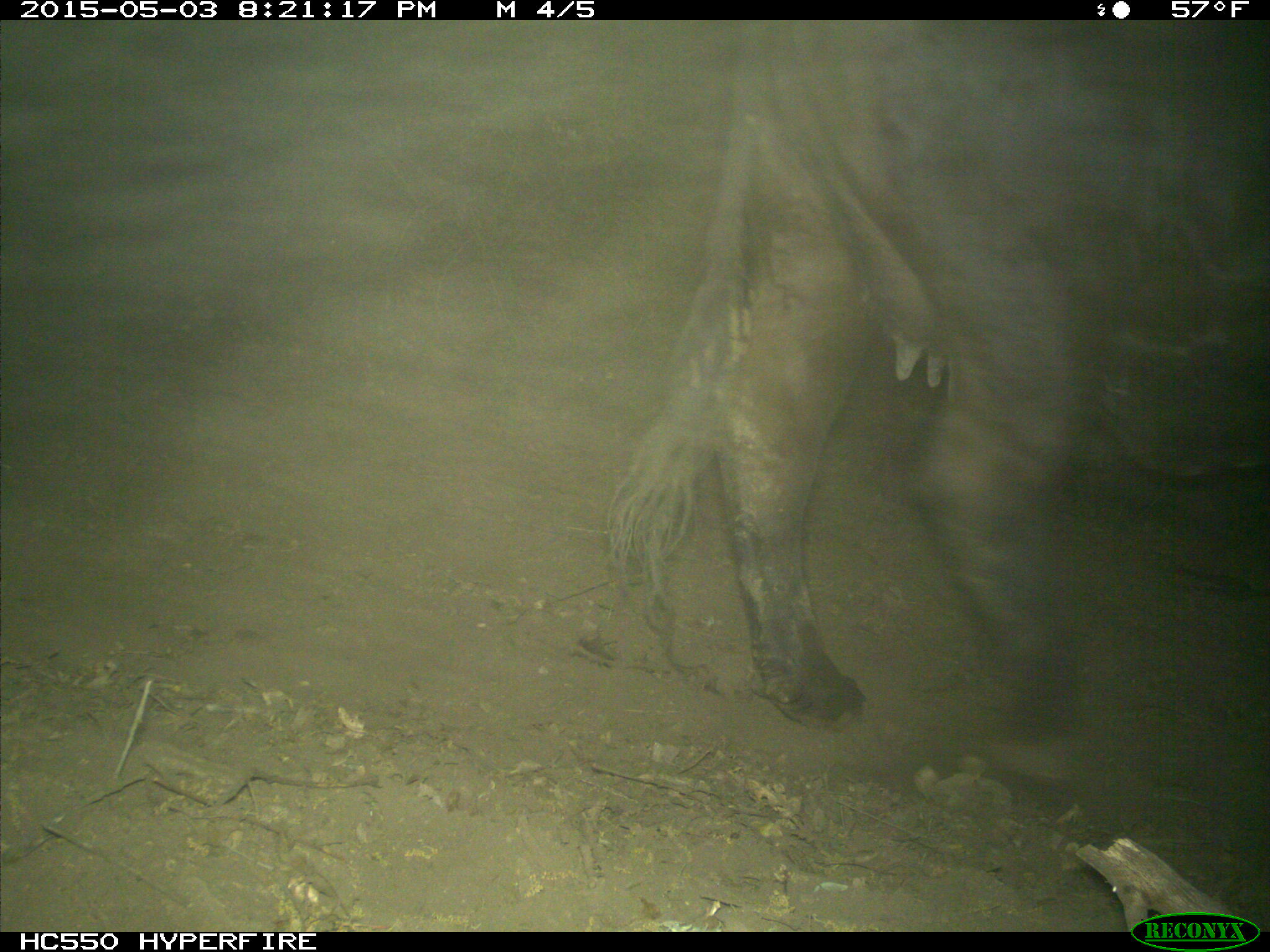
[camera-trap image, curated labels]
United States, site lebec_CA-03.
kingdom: Animalia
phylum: Chordata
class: Mammalia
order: Artiodactyla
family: Bovidae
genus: Bos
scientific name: Bos taurus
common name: domestic cow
Bos taurus (domestic cow).